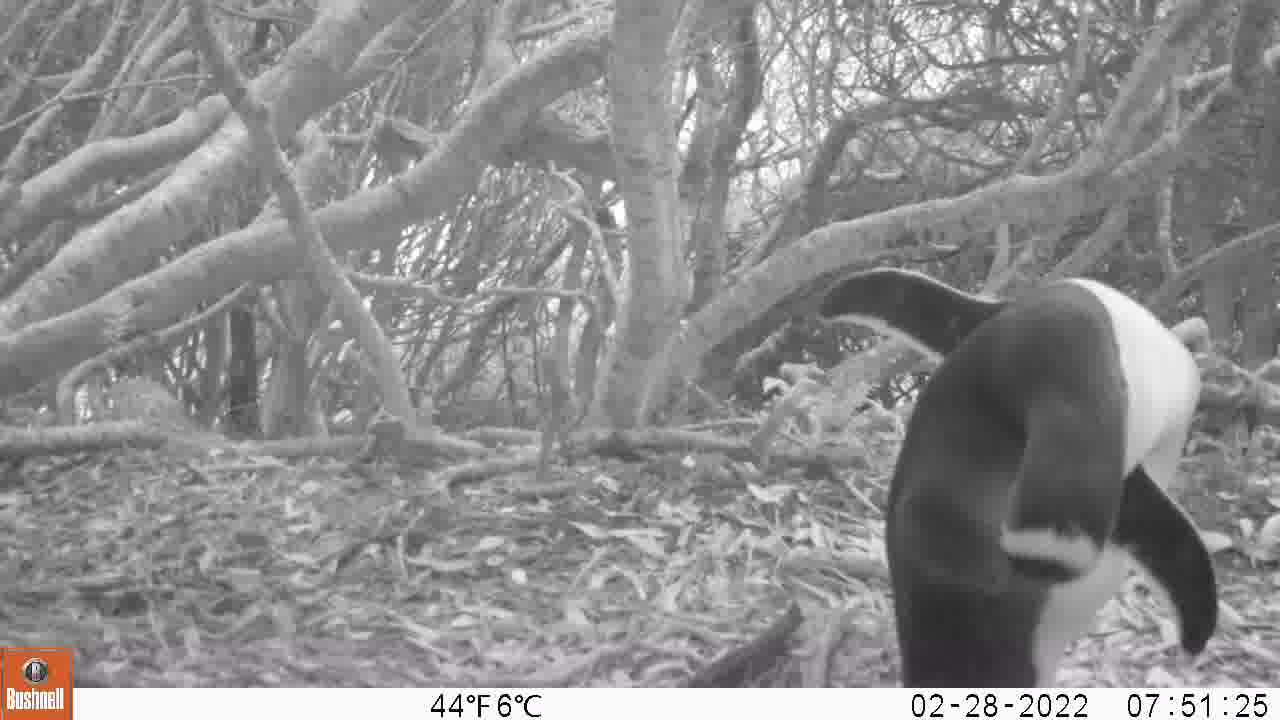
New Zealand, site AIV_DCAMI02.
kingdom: Animalia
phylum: Chordata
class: Aves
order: Sphenisciformes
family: Spheniscidae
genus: Megadyptes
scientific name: Megadyptes antipodes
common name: yellow-eyed penguin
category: yellow eyed penguin